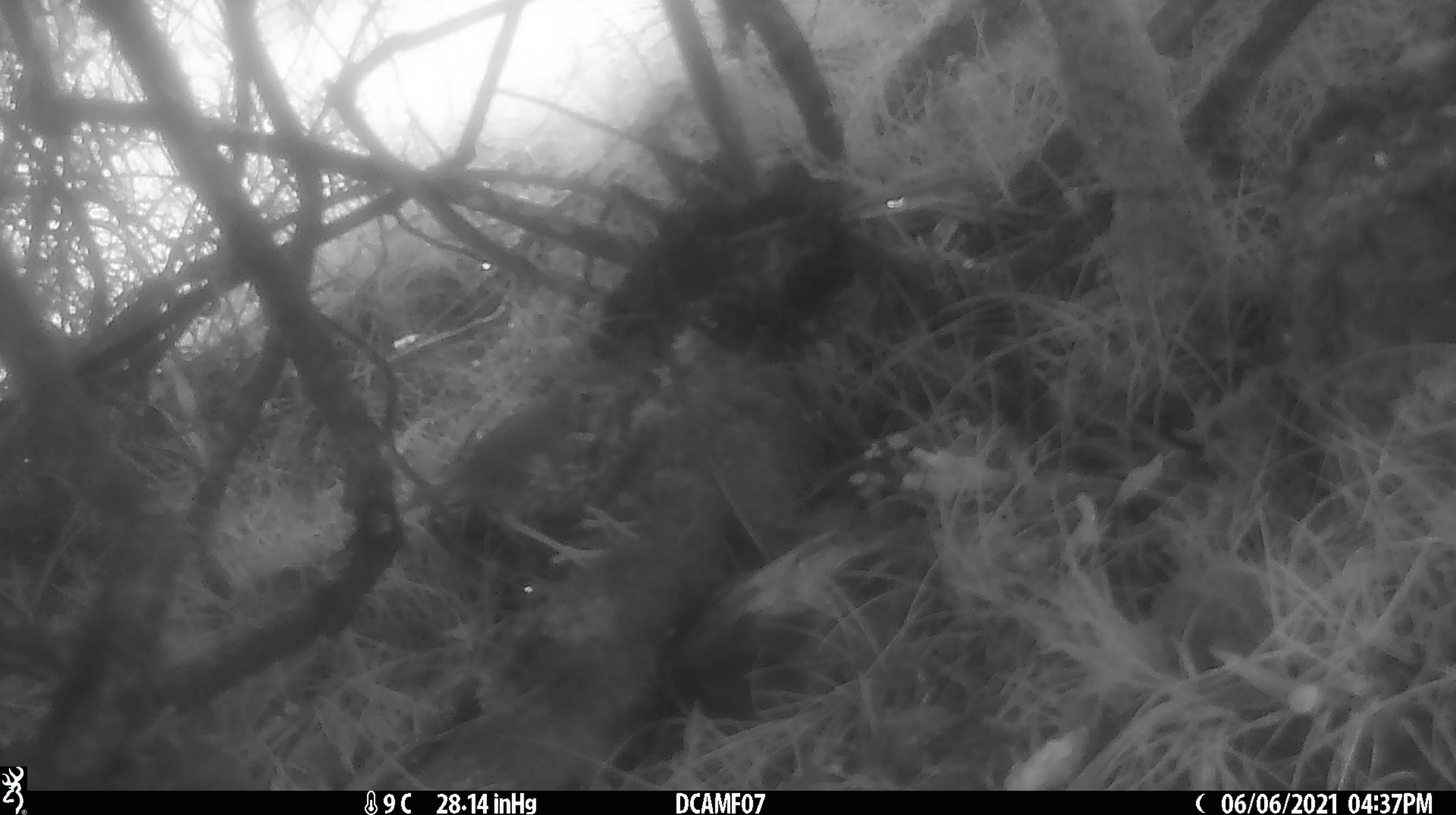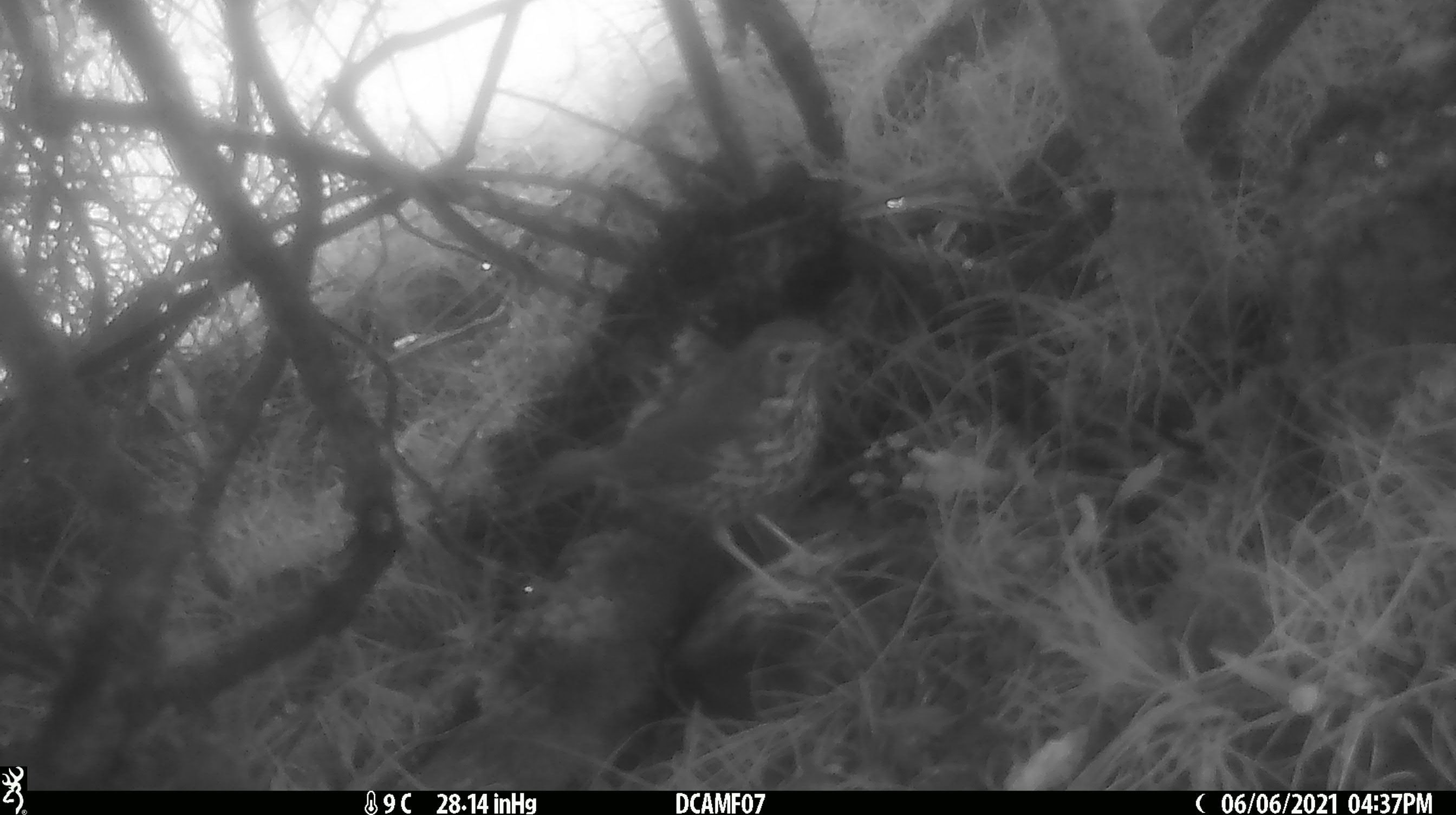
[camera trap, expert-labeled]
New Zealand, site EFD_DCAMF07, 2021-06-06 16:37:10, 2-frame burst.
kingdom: Animalia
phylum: Chordata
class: Aves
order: Passeriformes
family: Turdidae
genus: Turdus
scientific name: Turdus philomelos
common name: song thrush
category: thrush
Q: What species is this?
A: Thrush (song thrush) (Turdus philomelos).